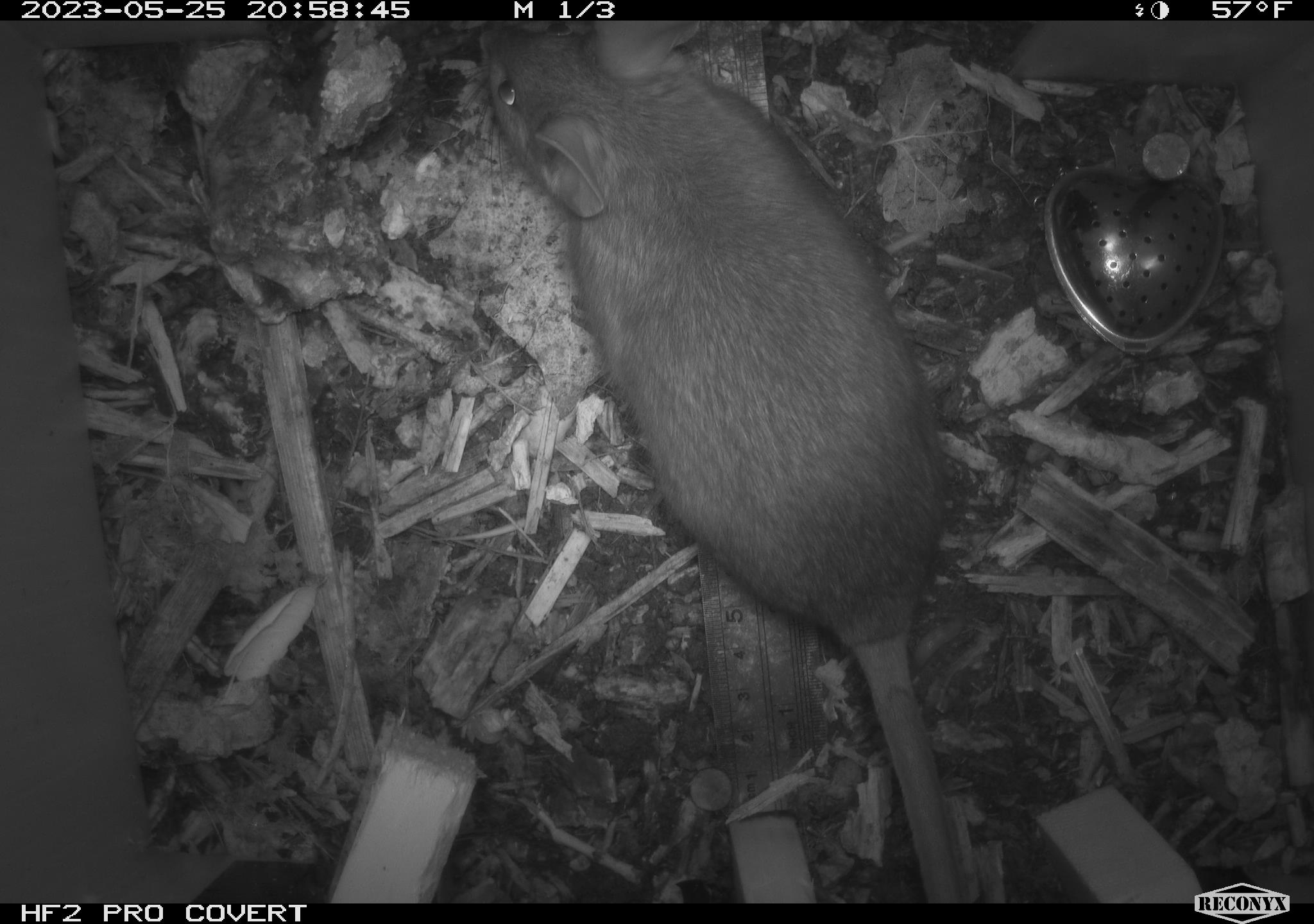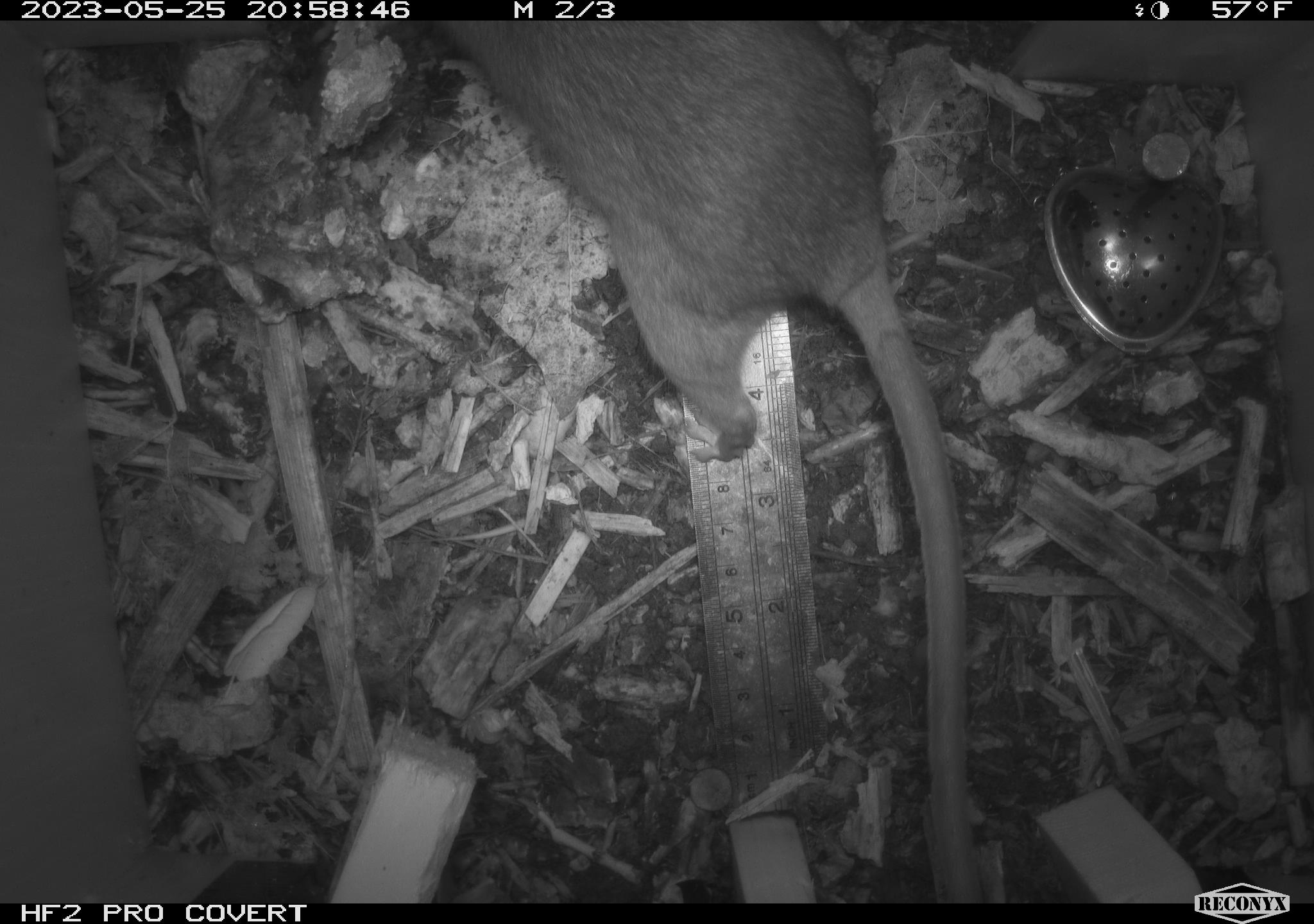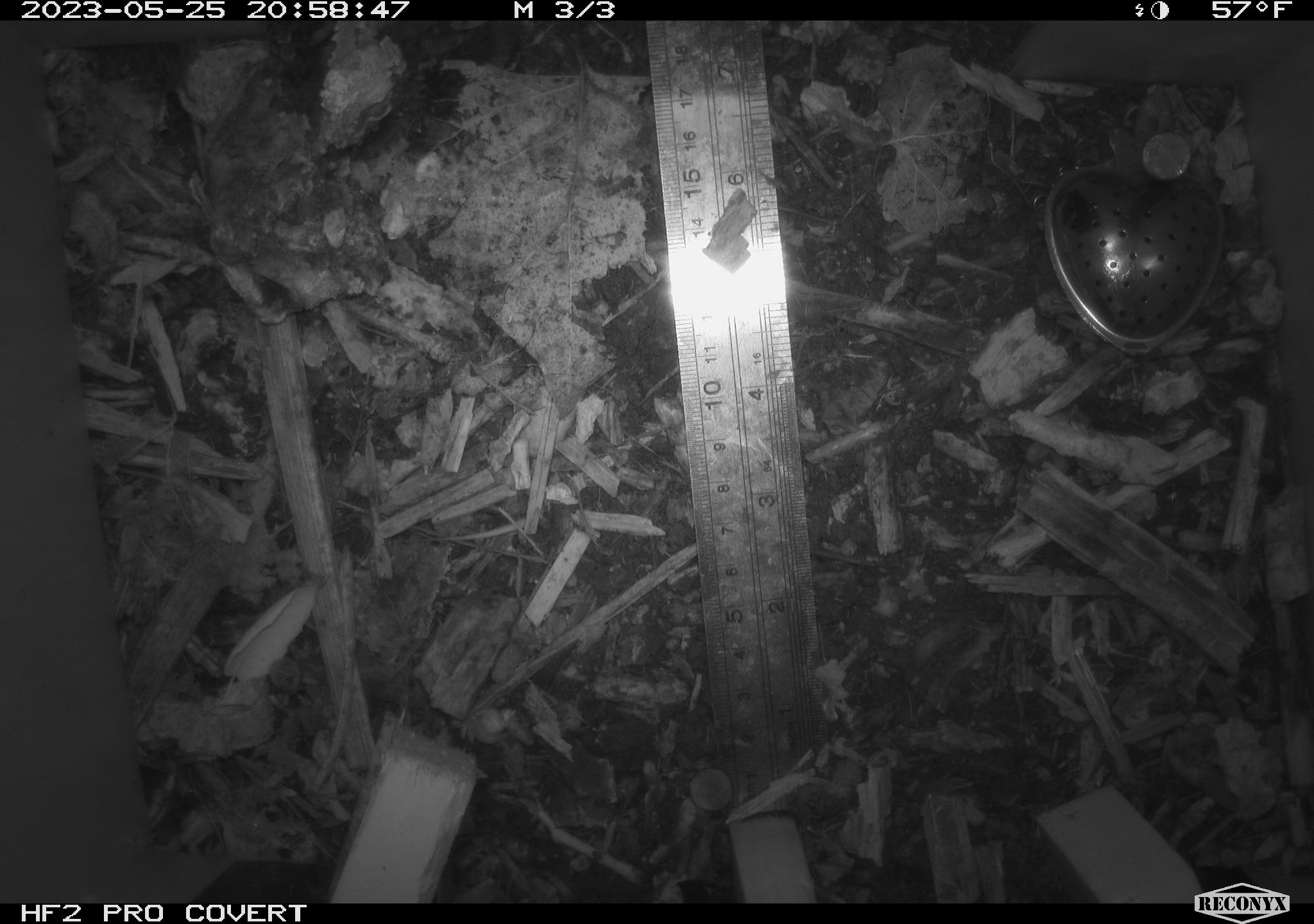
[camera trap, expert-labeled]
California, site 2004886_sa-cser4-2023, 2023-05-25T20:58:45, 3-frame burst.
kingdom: Animalia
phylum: Chordata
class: Mammalia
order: Rodentia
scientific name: Rodentia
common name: woodrat or rat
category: woodrat or rat species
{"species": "woodrat or rat species (woodrat or rat) (Rodentia)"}